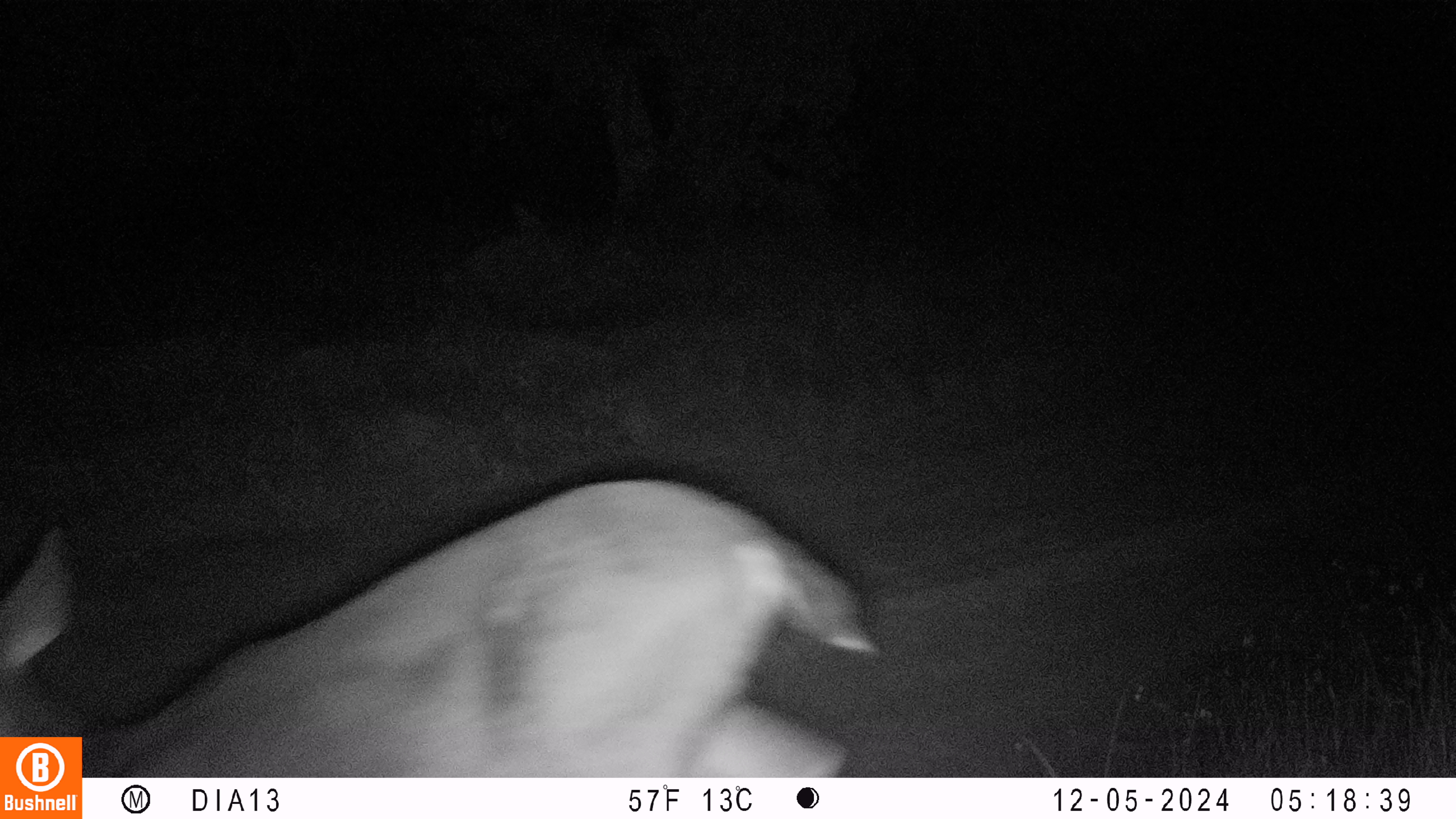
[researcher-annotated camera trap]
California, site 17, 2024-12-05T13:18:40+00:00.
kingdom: Animalia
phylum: Chordata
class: Mammalia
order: Artiodactyla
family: Cervidae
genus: Odocoileus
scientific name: Odocoileus hemionus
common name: mule deer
Mule deer (Odocoileus hemionus).